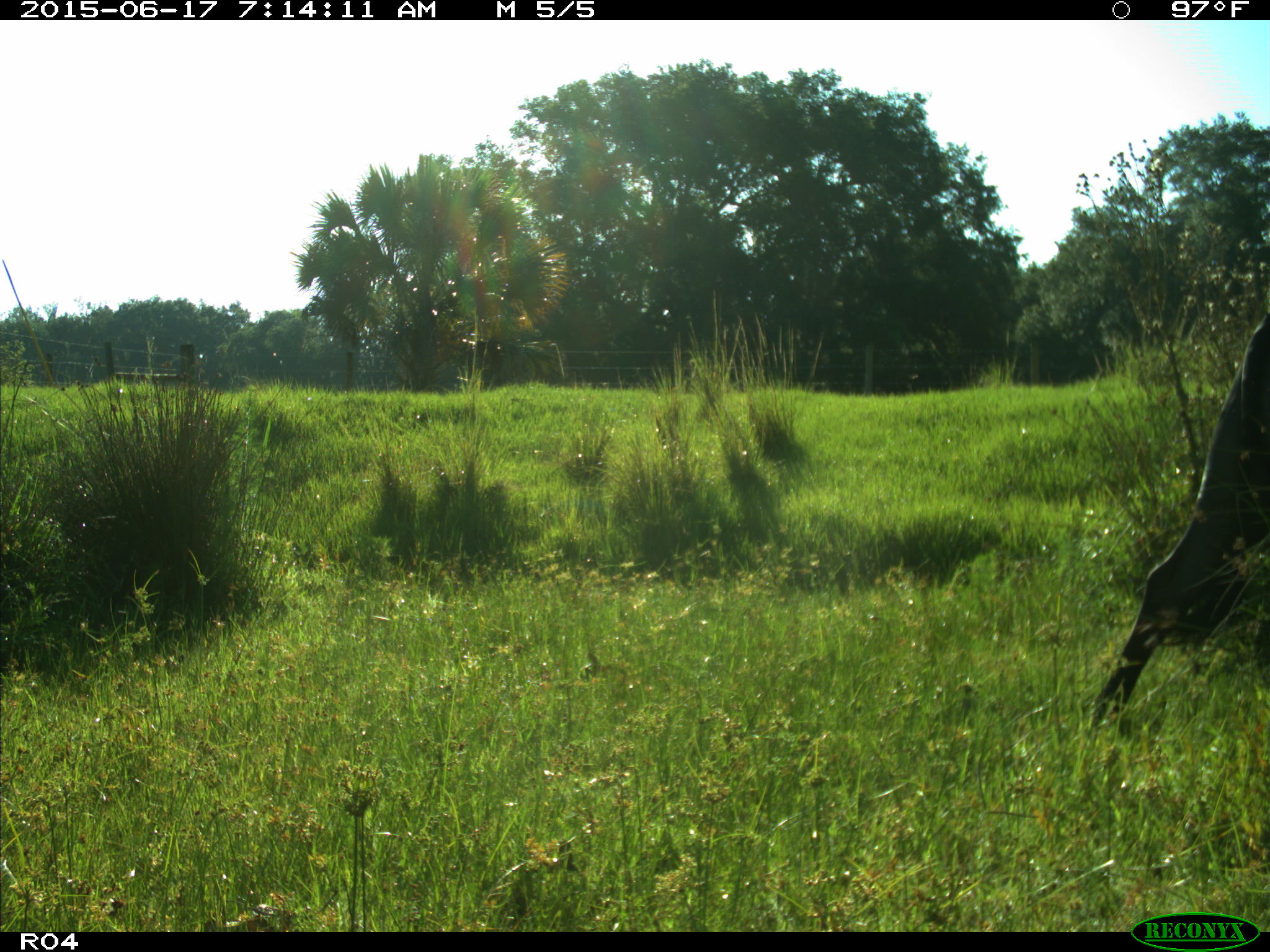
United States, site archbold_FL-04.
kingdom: Animalia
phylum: Chordata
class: Mammalia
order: Artiodactyla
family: Bovidae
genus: Bos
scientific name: Bos taurus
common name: domestic cow